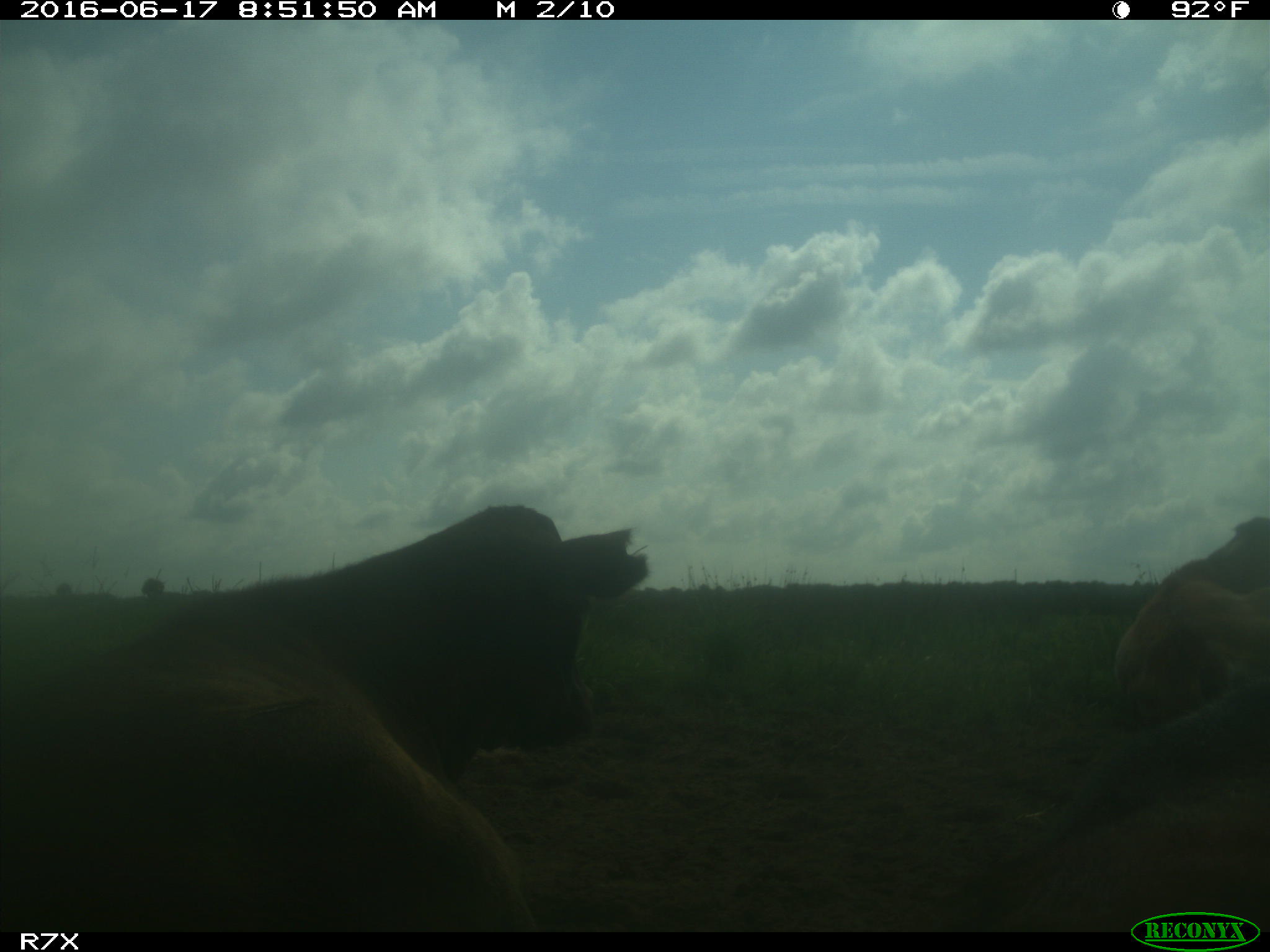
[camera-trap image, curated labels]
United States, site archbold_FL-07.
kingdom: Animalia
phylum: Chordata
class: Mammalia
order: Artiodactyla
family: Bovidae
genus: Bos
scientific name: Bos taurus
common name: domestic cow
Bos taurus (domestic cow).